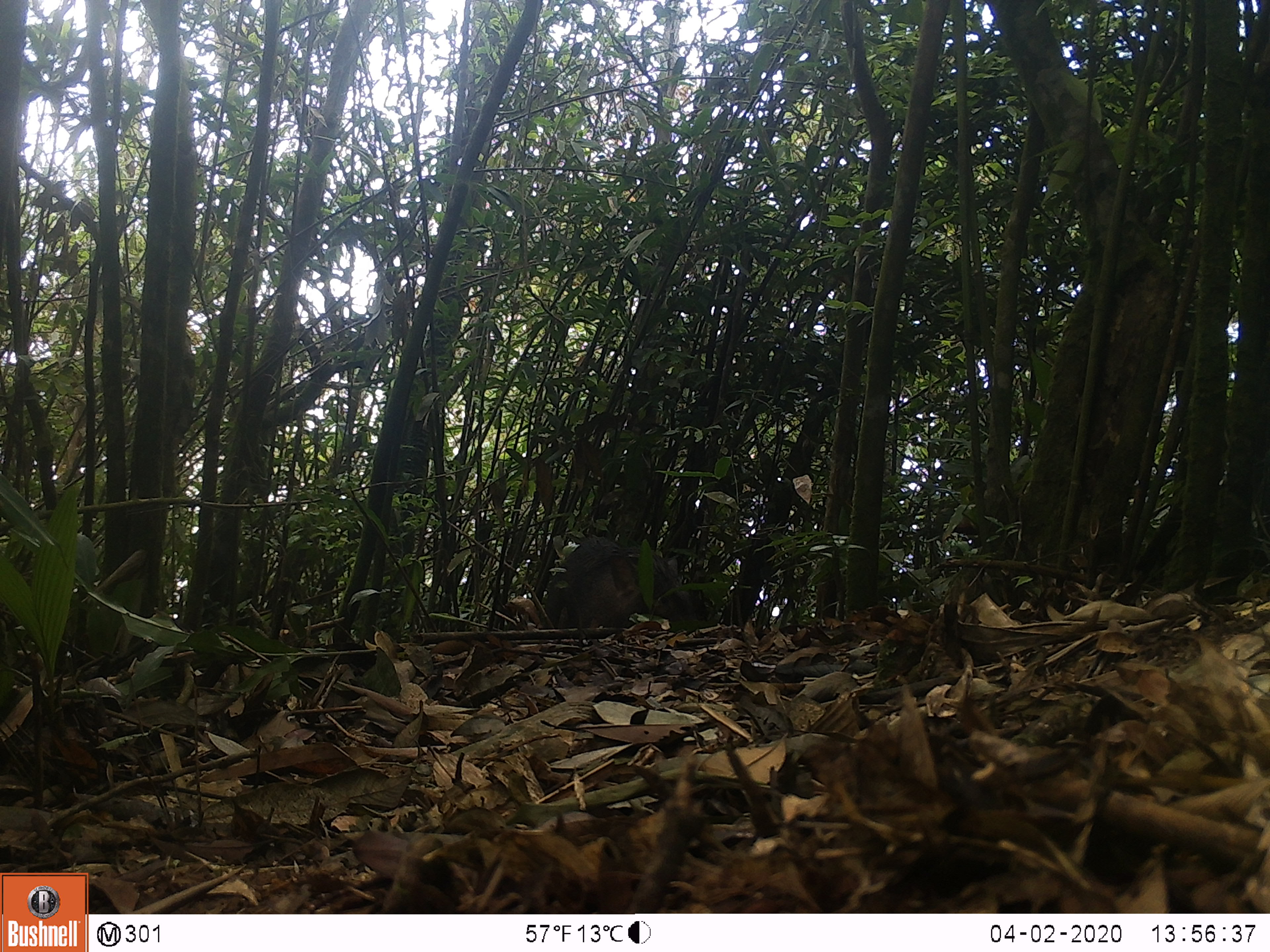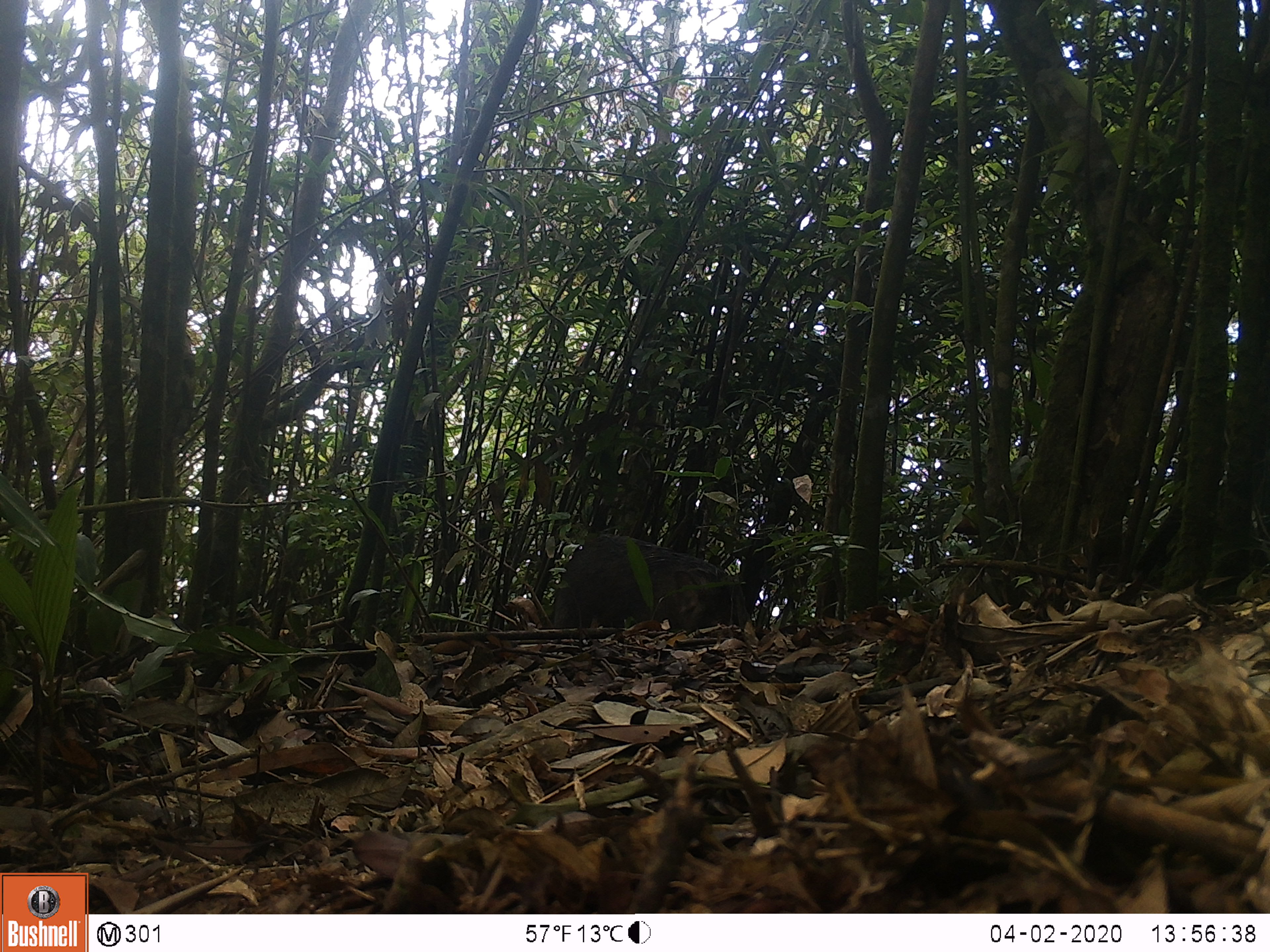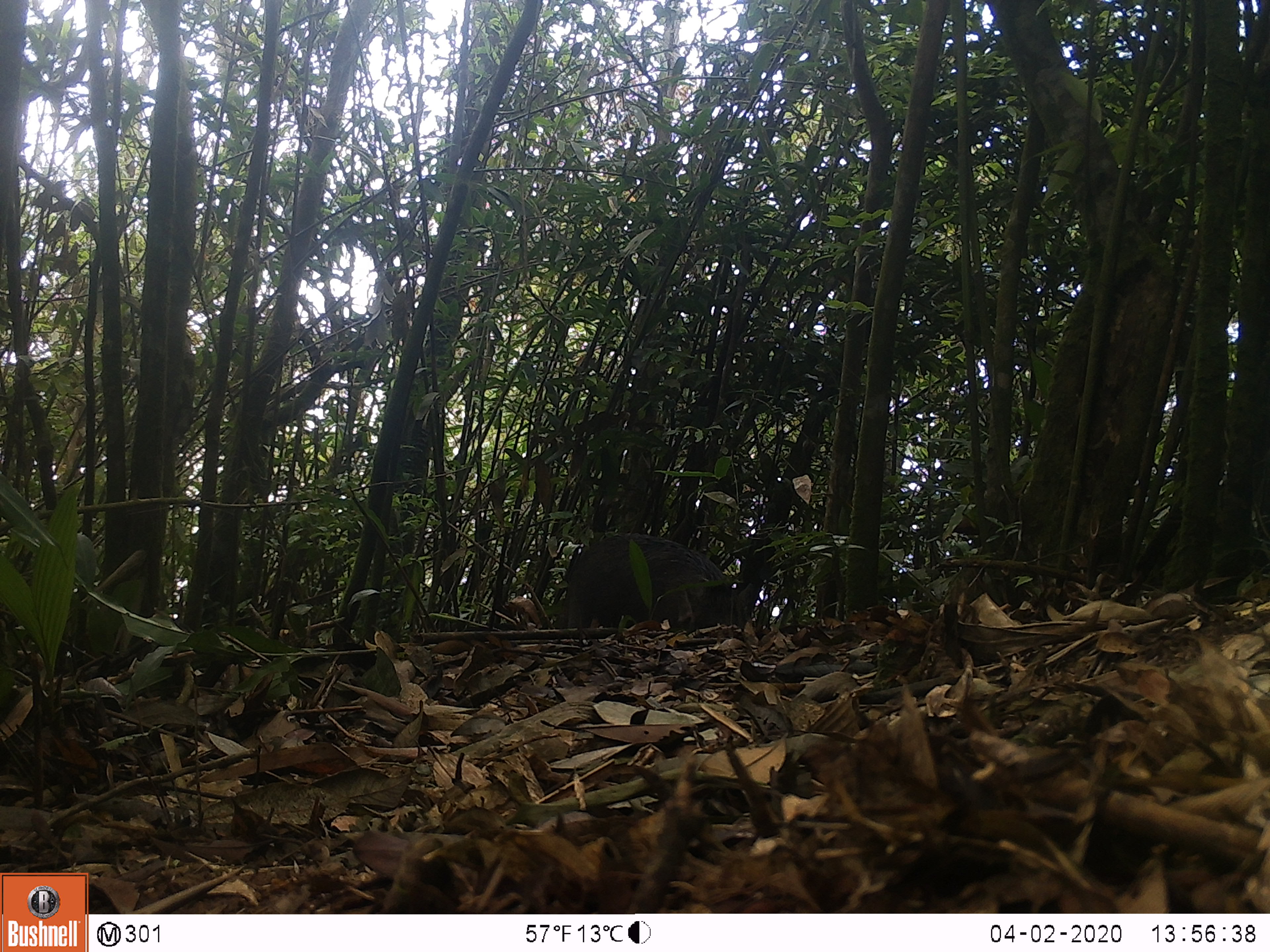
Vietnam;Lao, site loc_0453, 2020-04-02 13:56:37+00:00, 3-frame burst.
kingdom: Animalia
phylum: Chordata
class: Mammalia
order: Artiodactyla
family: Suidae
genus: Sus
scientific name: Sus scrofa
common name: eurasian wild pig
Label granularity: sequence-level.